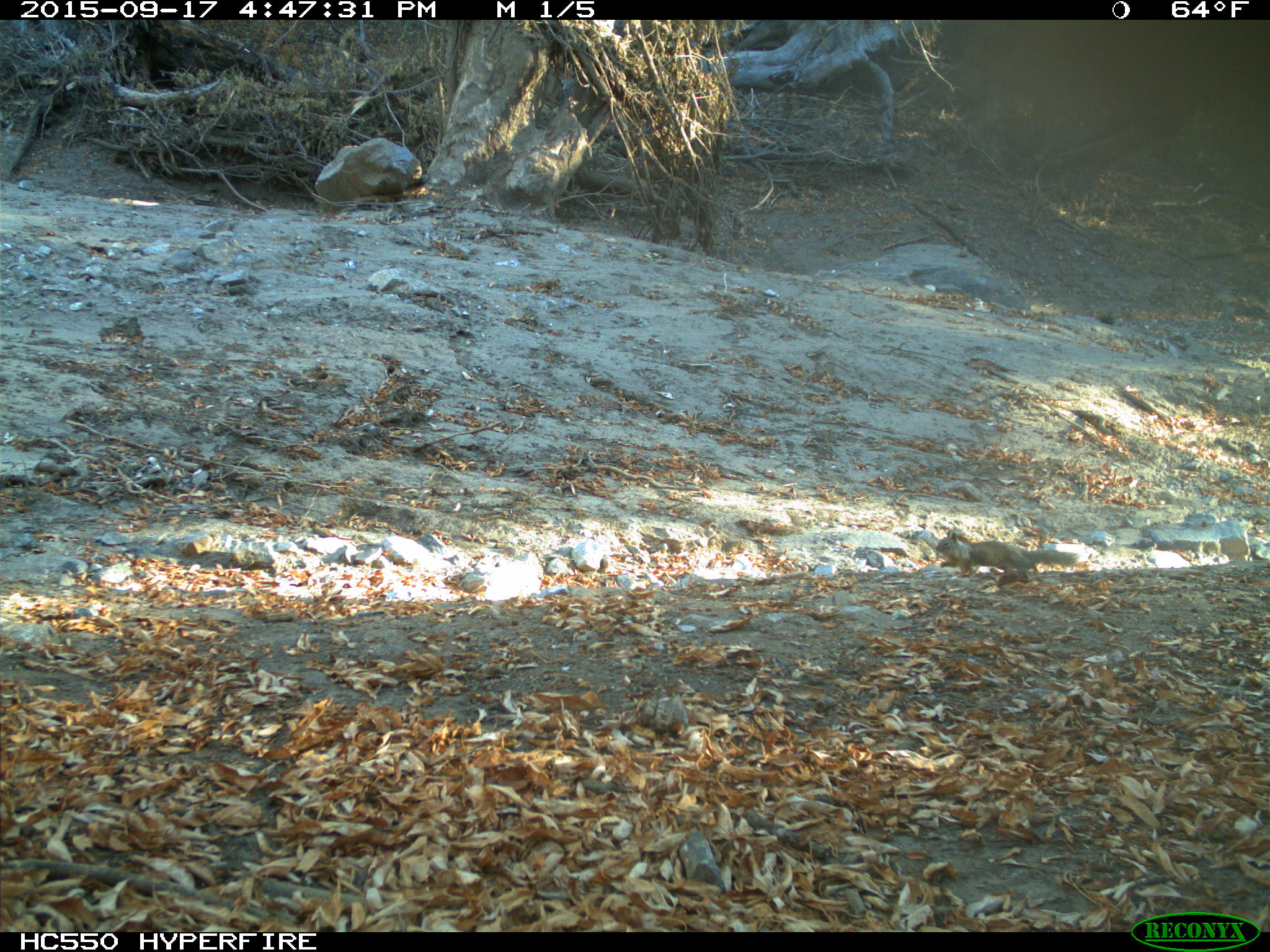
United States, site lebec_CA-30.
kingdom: Animalia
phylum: Chordata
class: Mammalia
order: Rodentia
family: Sciuridae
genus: Otospermophilus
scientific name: Otospermophilus beecheyi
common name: california ground squirrel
Otospermophilus beecheyi (california ground squirrel).